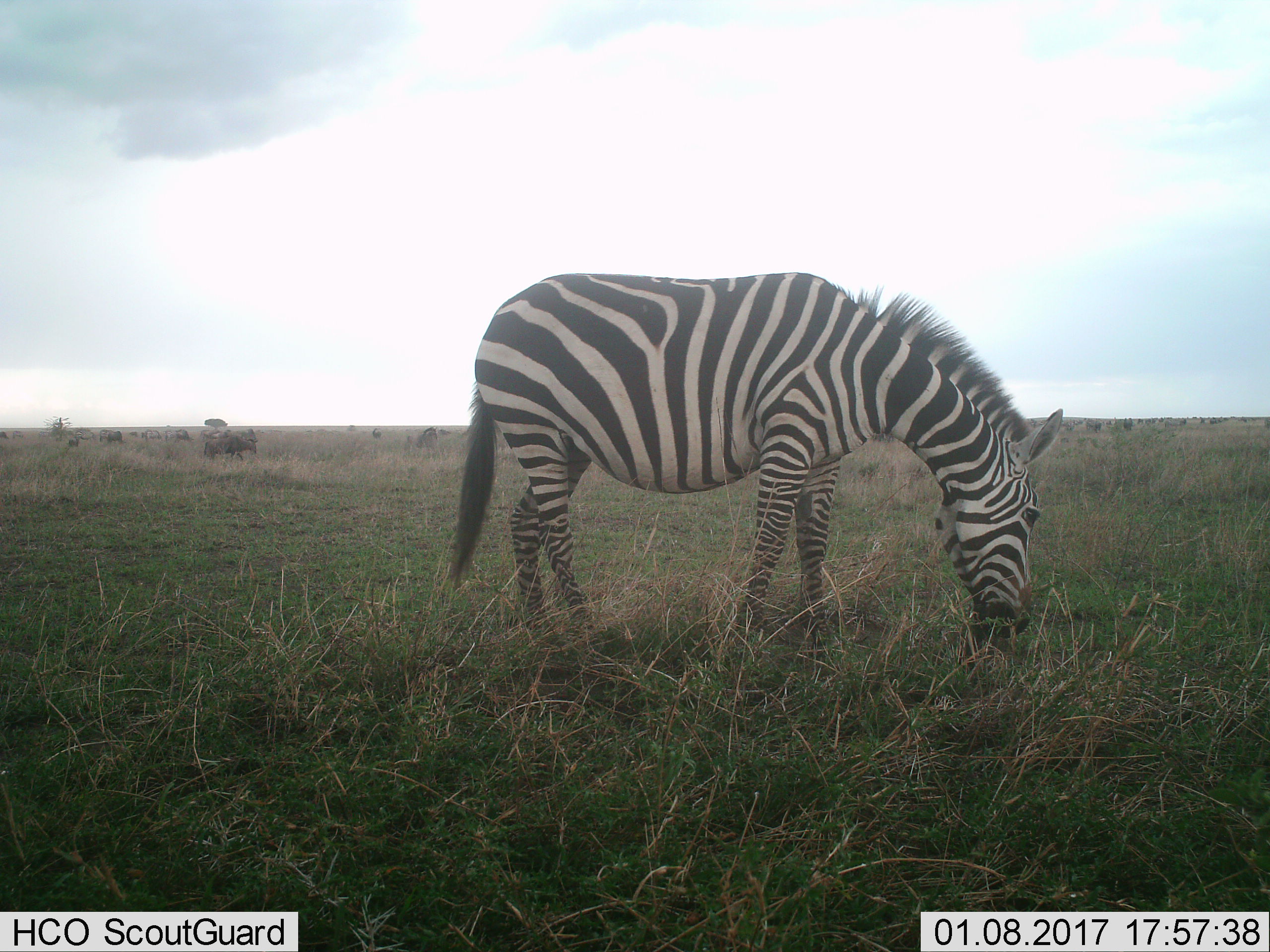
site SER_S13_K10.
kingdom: Animalia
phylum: Chordata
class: Mammalia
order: Perissodactyla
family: Equidae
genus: Equus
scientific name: Equus quagga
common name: plains zebra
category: zebraplains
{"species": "zebraplains (plains zebra) (Equus quagga)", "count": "1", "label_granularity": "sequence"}